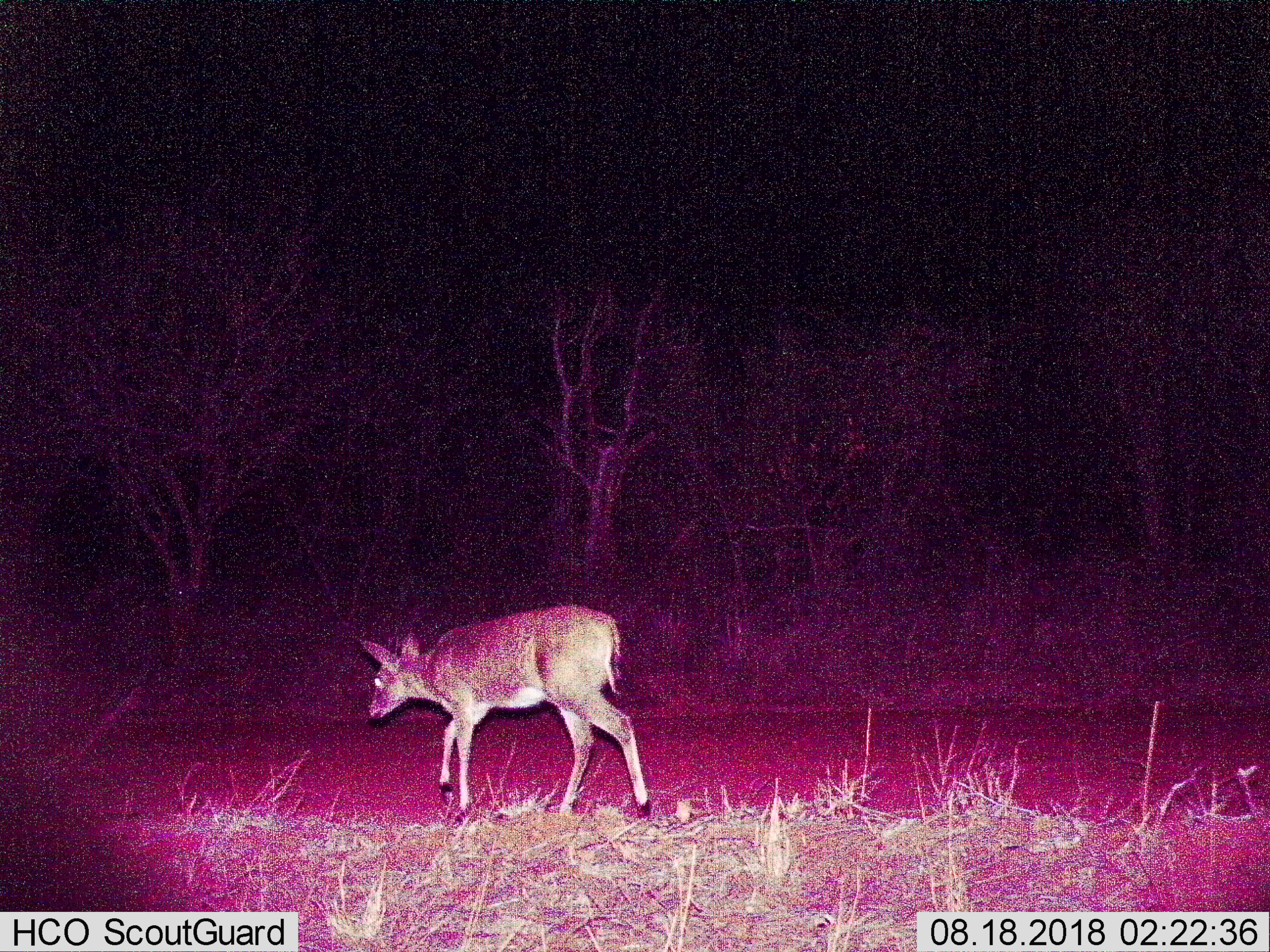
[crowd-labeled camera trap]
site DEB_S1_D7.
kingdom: Animalia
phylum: Chordata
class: Mammalia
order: Artiodactyla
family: Bovidae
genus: Sylvicapra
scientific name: Sylvicapra grimmia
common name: common duiker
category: duikercommongrey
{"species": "duikercommongrey (common duiker) (Sylvicapra grimmia)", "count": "1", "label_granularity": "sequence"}